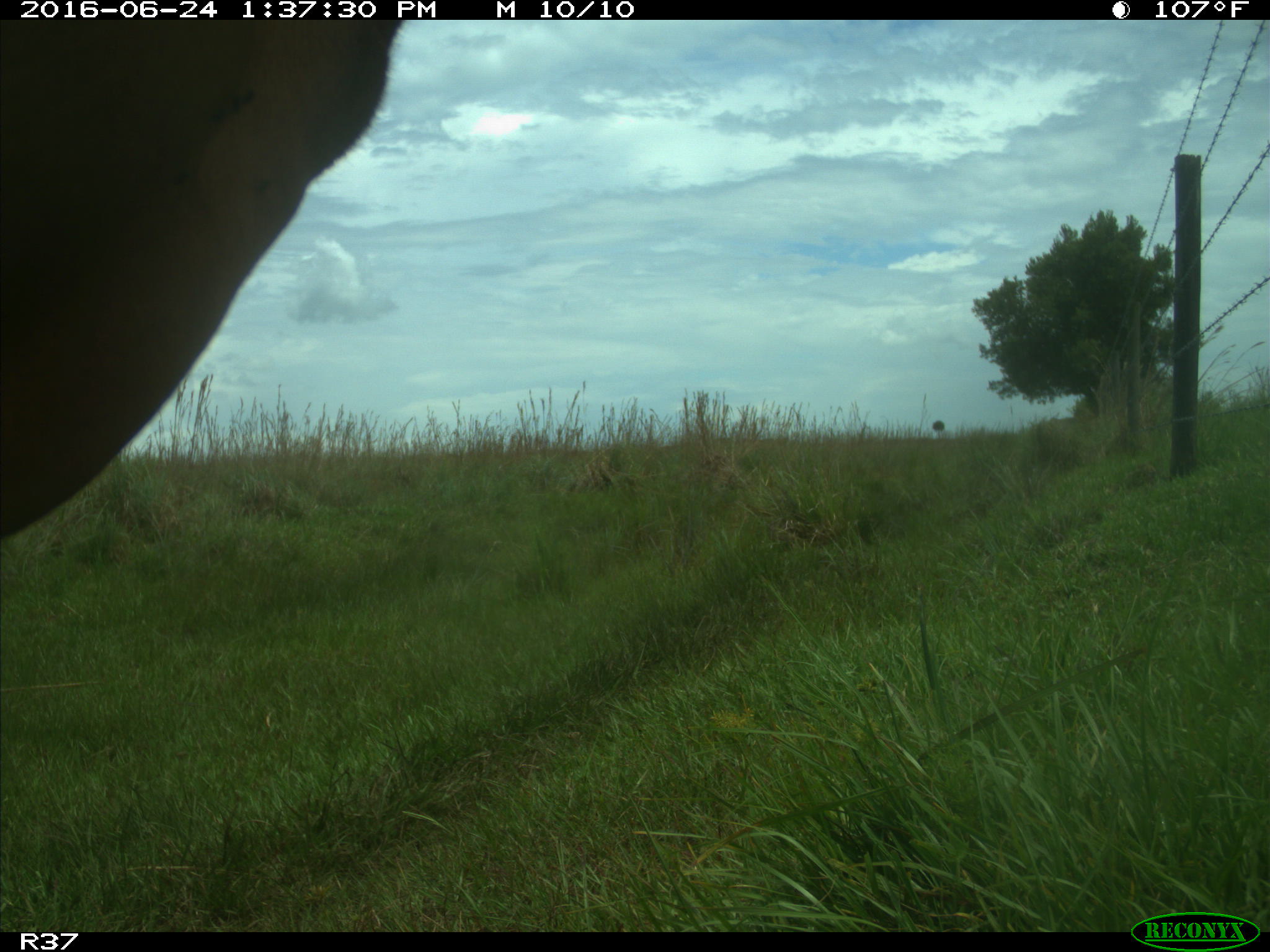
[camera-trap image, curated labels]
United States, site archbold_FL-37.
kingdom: Animalia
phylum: Chordata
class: Mammalia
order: Artiodactyla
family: Bovidae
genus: Bos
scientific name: Bos taurus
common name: domestic cow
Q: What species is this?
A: Bos taurus (domestic cow).